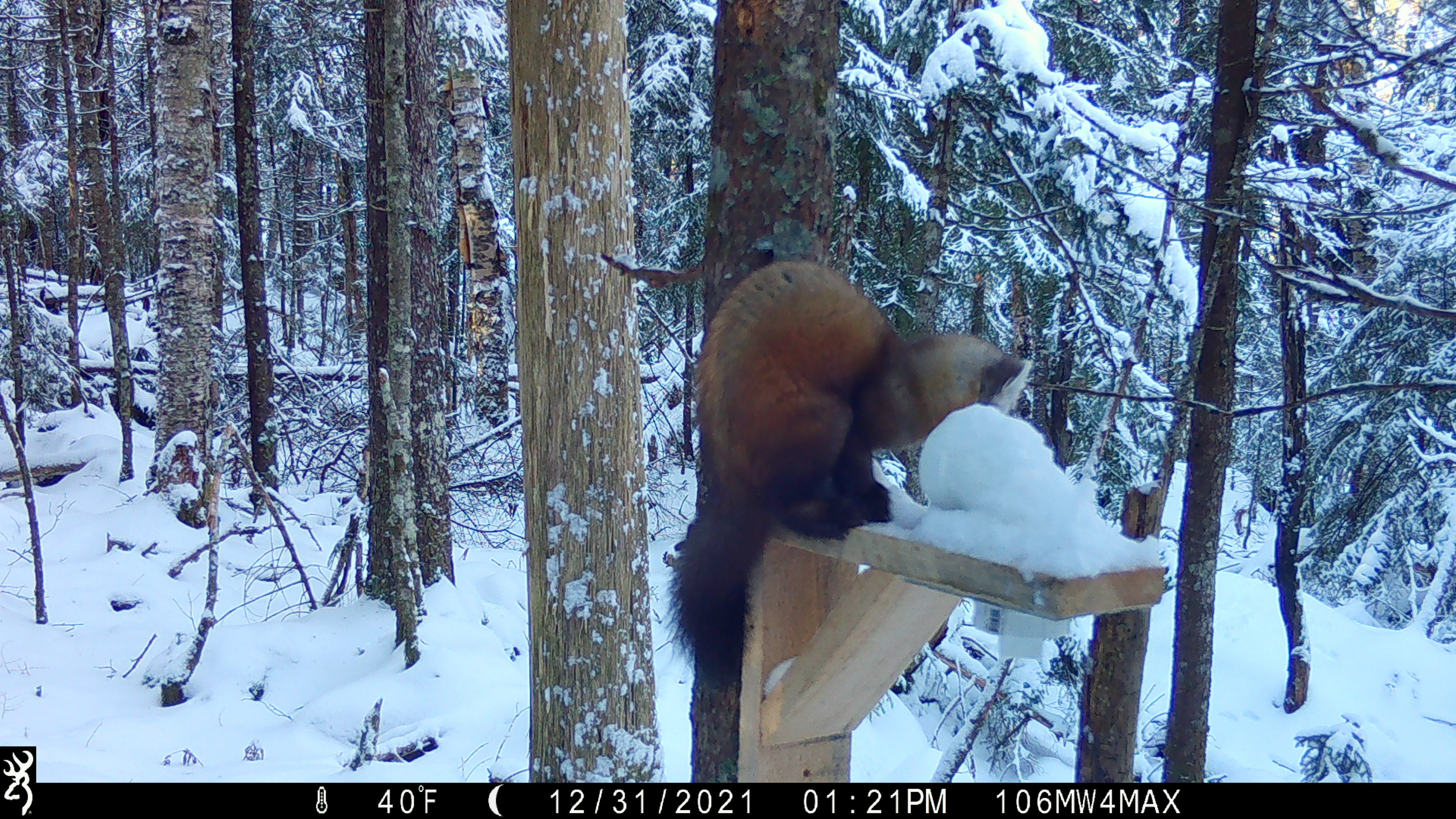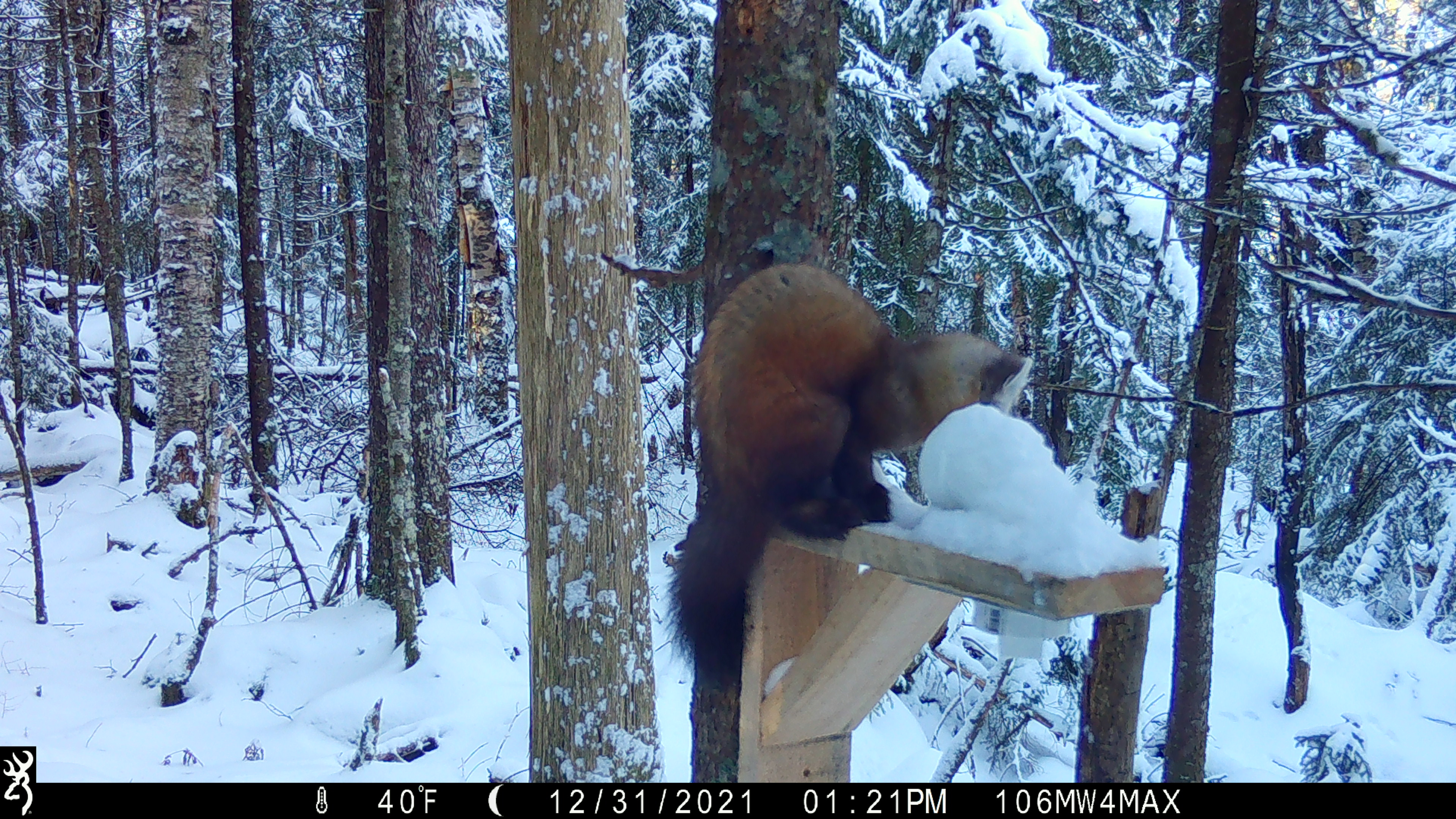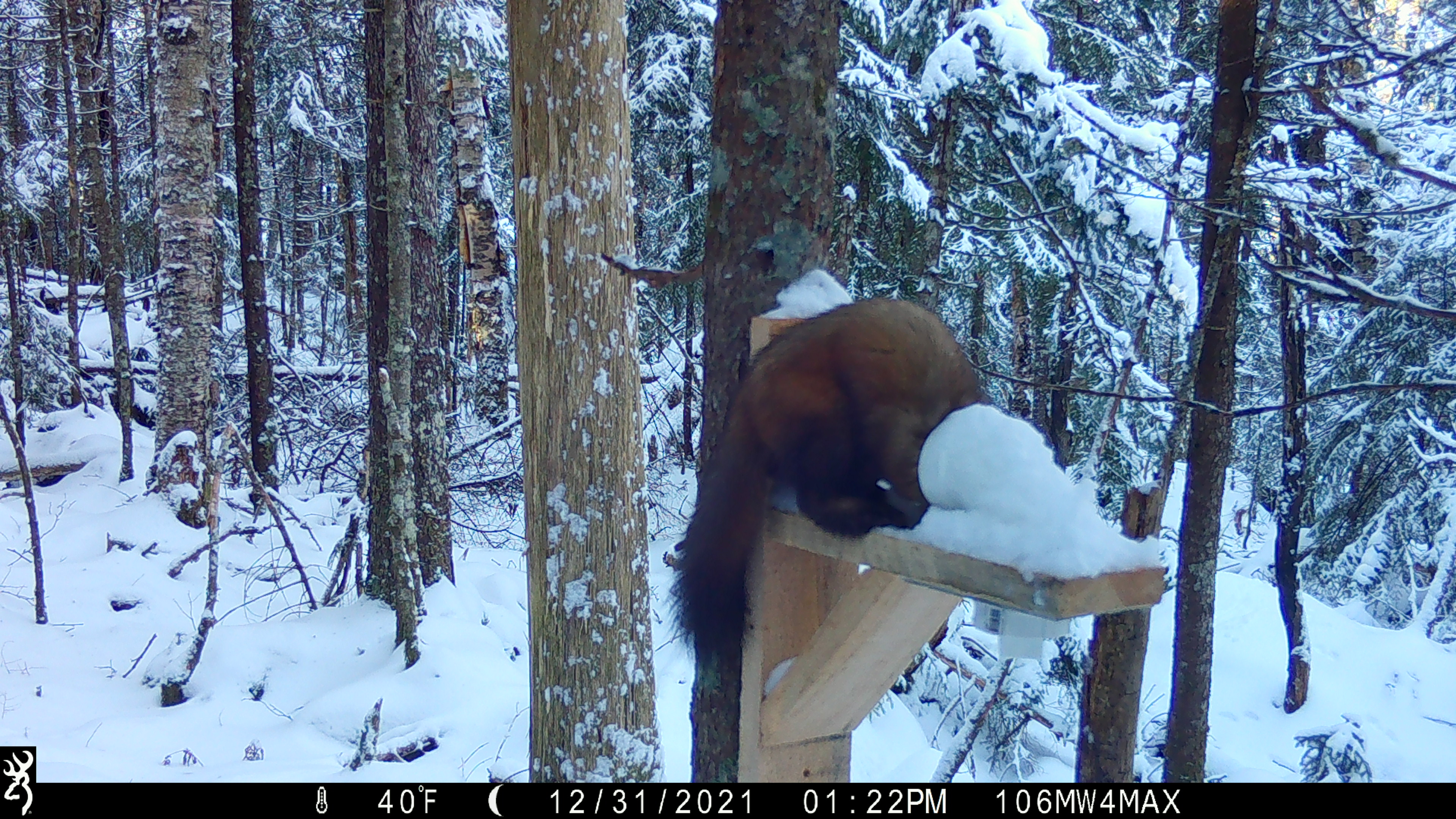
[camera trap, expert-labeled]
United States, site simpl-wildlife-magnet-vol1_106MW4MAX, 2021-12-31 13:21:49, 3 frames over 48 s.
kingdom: Animalia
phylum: Chordata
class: Mammalia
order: Carnivora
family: Mustelidae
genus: Martes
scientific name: Martes americana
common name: american marten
American marten (Martes americana).